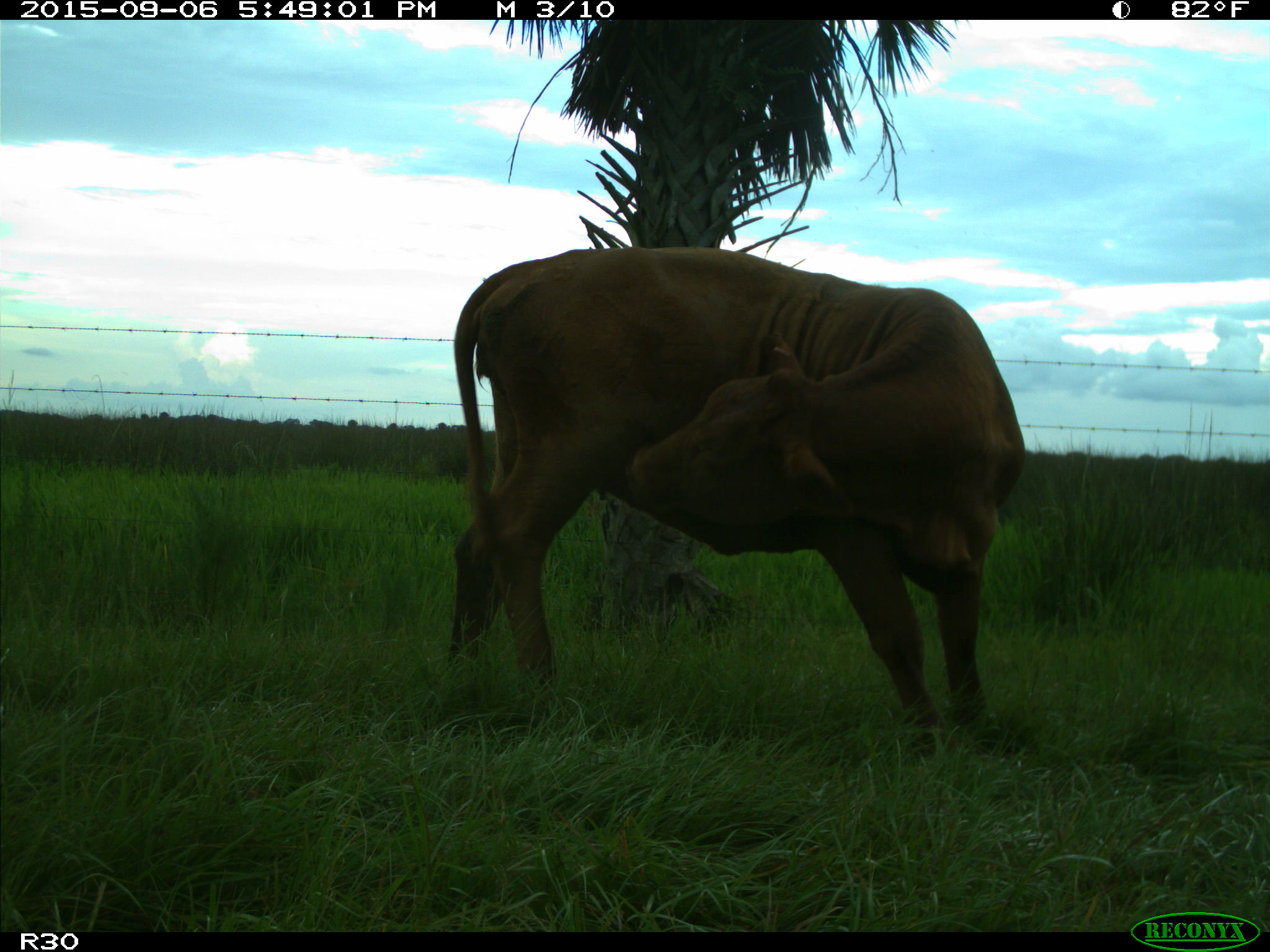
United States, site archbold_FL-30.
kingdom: Animalia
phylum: Chordata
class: Mammalia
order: Artiodactyla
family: Bovidae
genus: Bos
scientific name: Bos taurus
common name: domestic cow